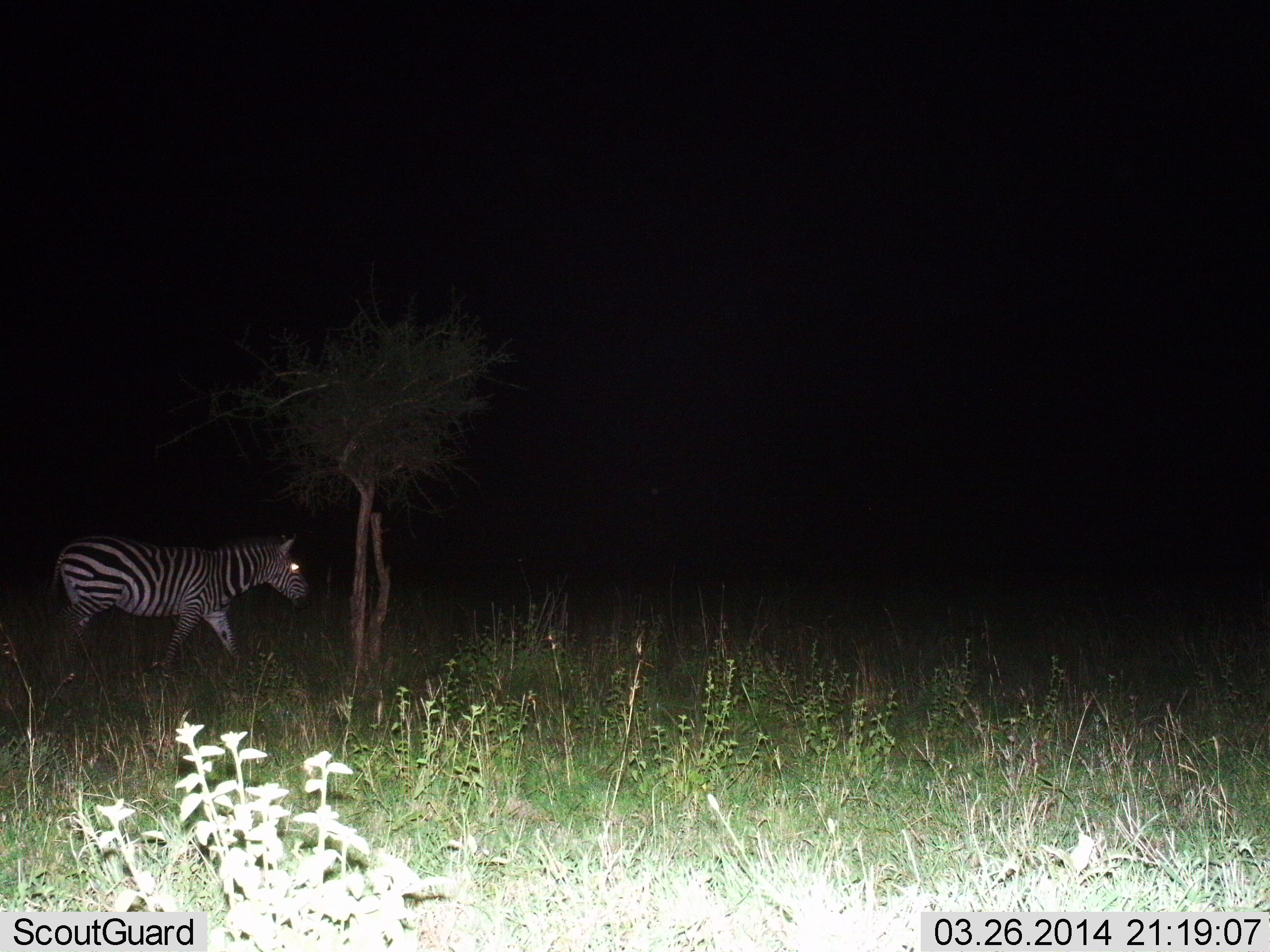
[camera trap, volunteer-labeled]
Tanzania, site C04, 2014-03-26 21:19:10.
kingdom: Animalia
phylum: Chordata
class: Mammalia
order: Perissodactyla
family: Equidae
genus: Equus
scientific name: Equus quagga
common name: plains zebra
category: zebra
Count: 1.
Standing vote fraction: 10%.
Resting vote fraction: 0%.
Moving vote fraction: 90%.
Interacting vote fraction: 0%.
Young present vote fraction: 0%.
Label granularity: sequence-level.